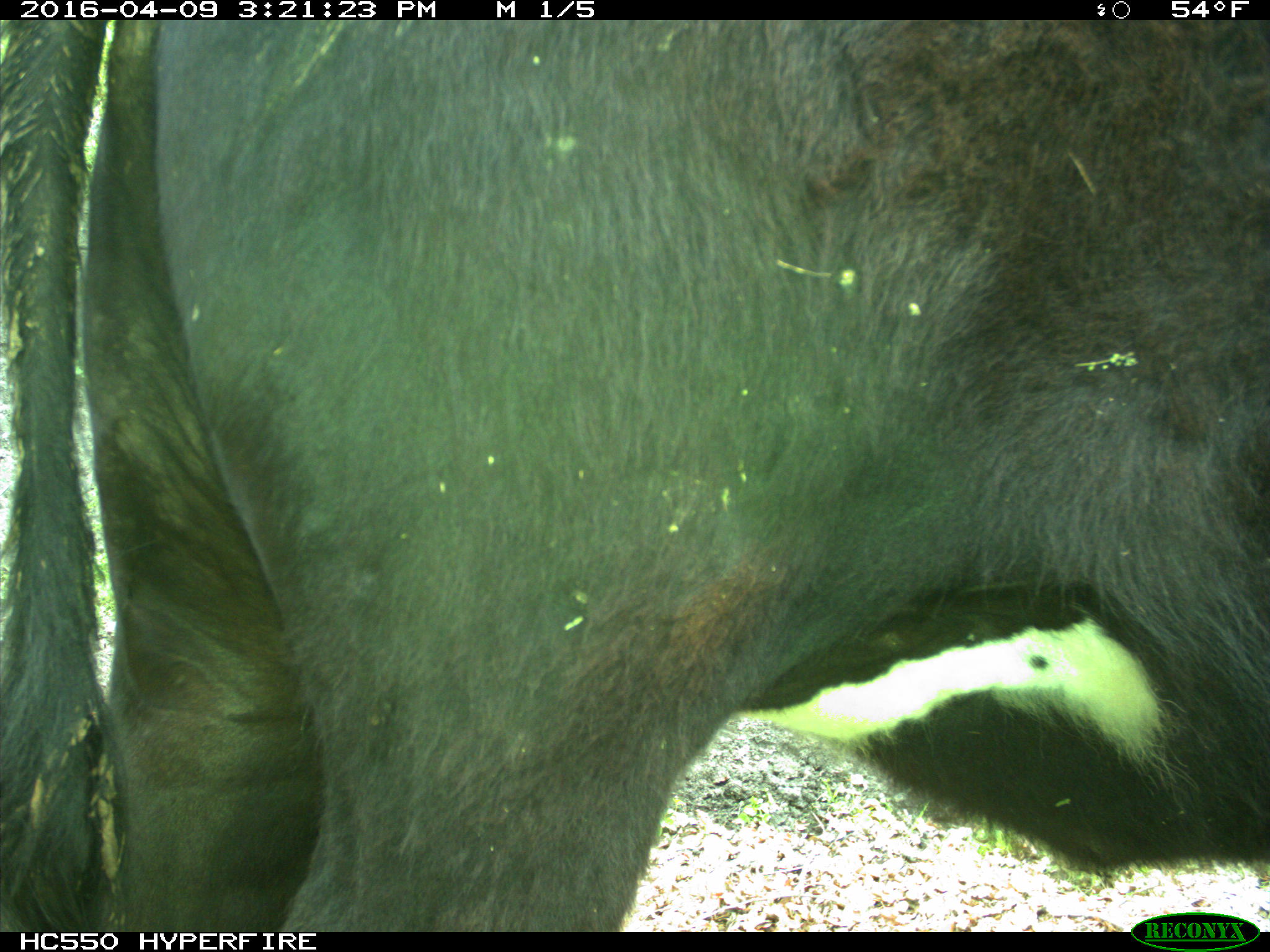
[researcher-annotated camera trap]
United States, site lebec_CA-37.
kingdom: Animalia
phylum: Chordata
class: Mammalia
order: Artiodactyla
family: Bovidae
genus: Bos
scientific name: Bos taurus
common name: domestic cow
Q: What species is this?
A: Bos taurus (domestic cow).